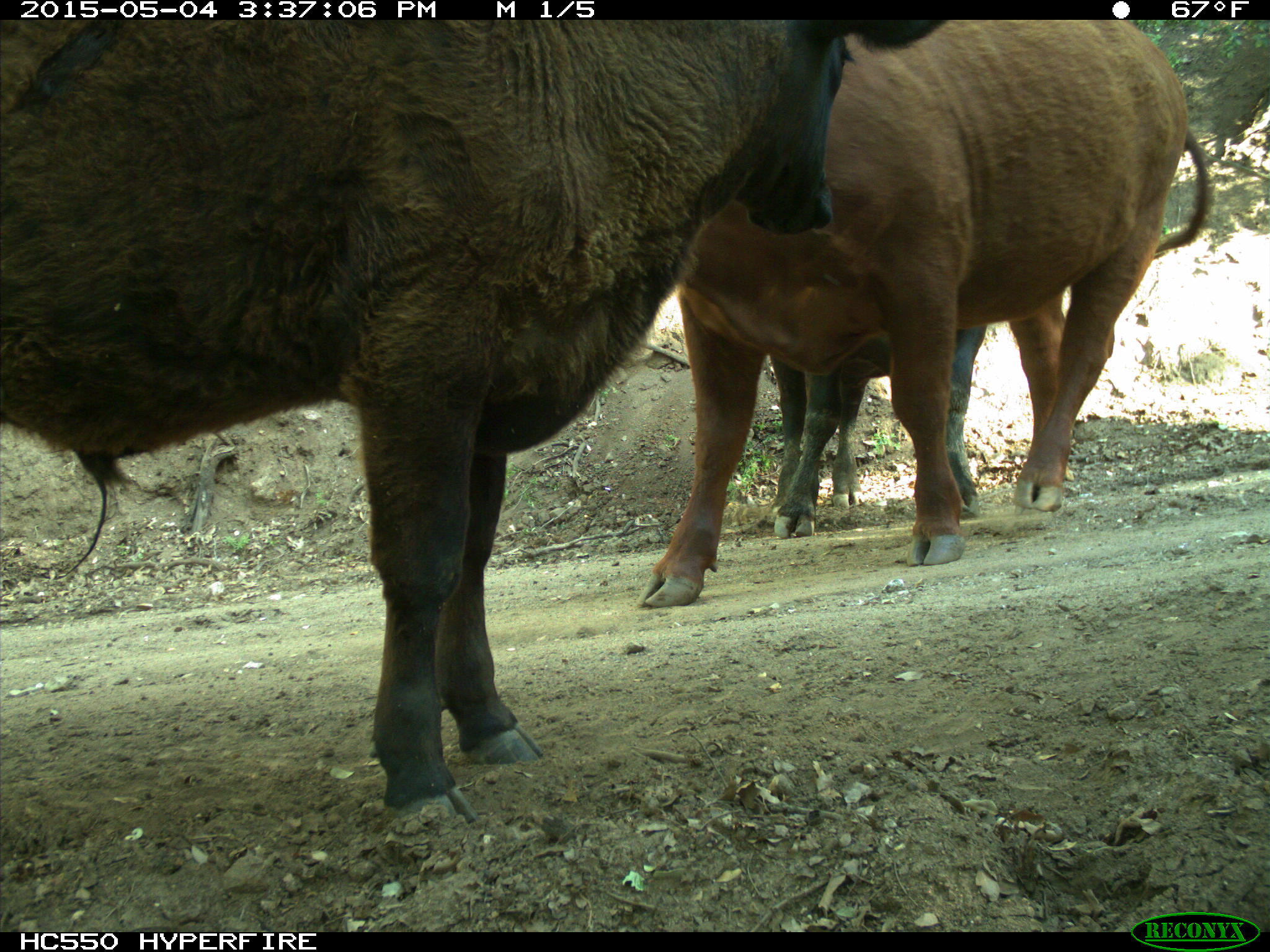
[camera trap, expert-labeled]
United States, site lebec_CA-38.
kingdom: Animalia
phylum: Chordata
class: Mammalia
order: Artiodactyla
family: Bovidae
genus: Bos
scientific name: Bos taurus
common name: domestic cow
Bos taurus (domestic cow).